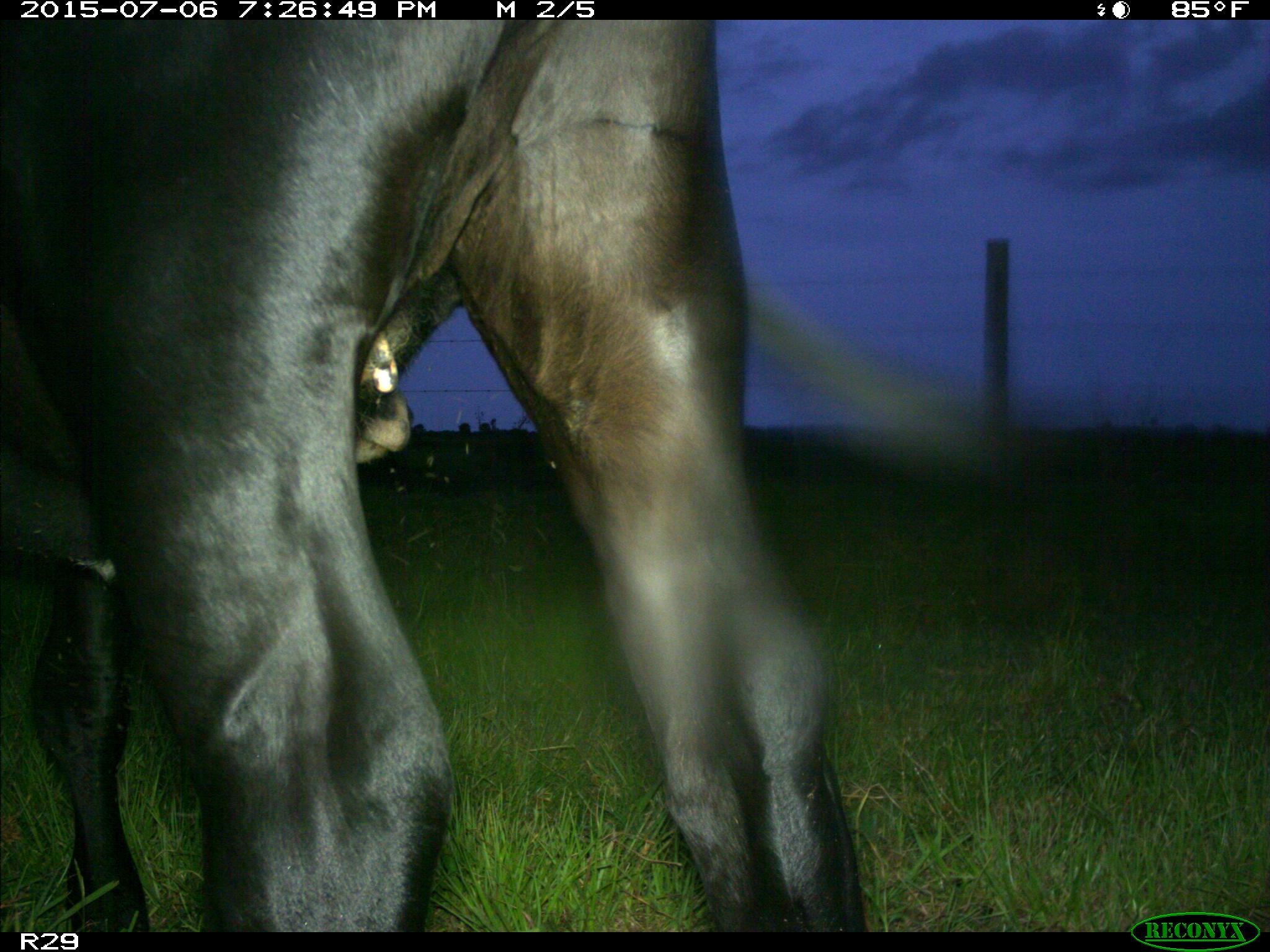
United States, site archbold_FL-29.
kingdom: Animalia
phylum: Chordata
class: Mammalia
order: Artiodactyla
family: Bovidae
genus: Bos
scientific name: Bos taurus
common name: domestic cow